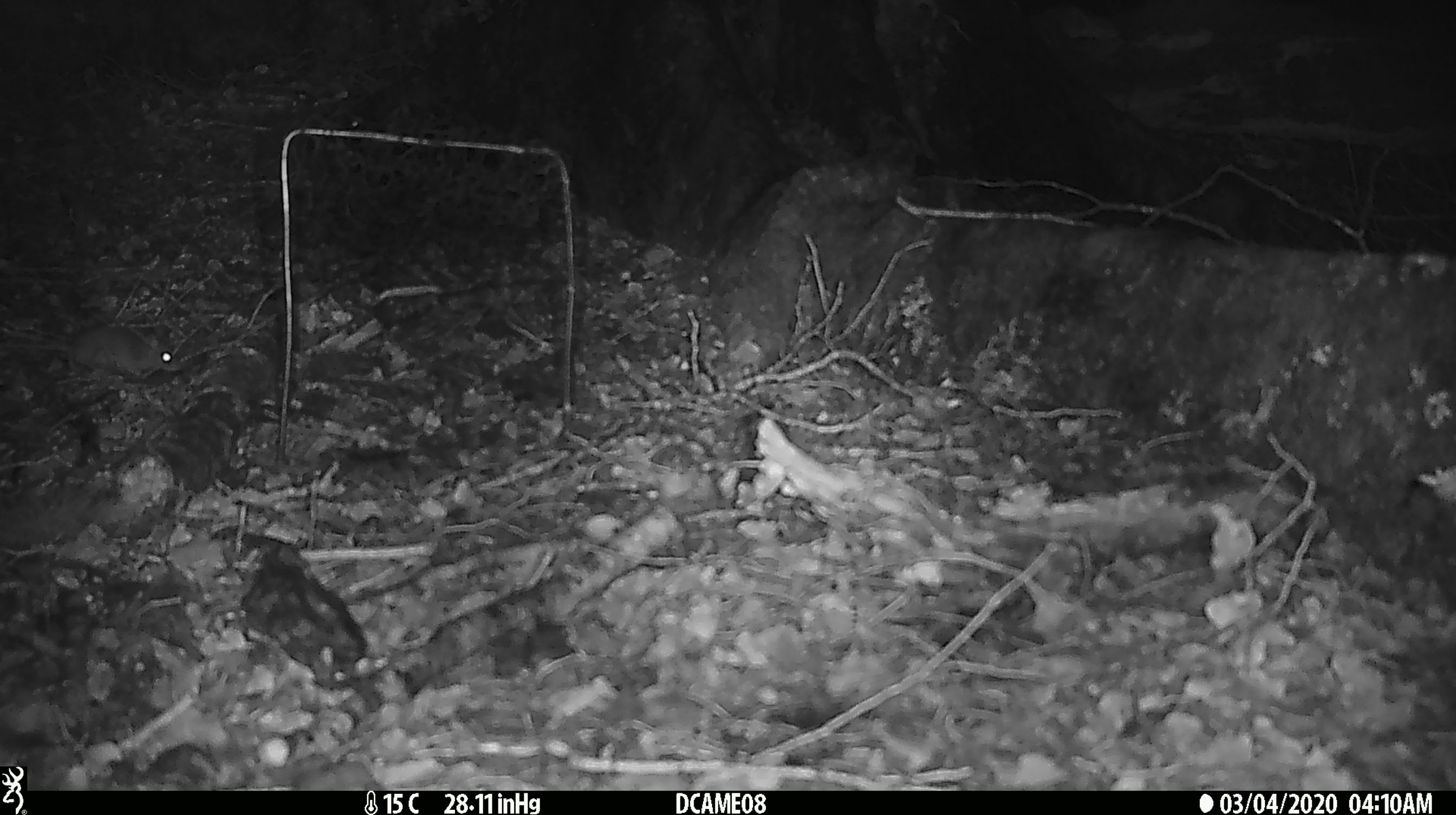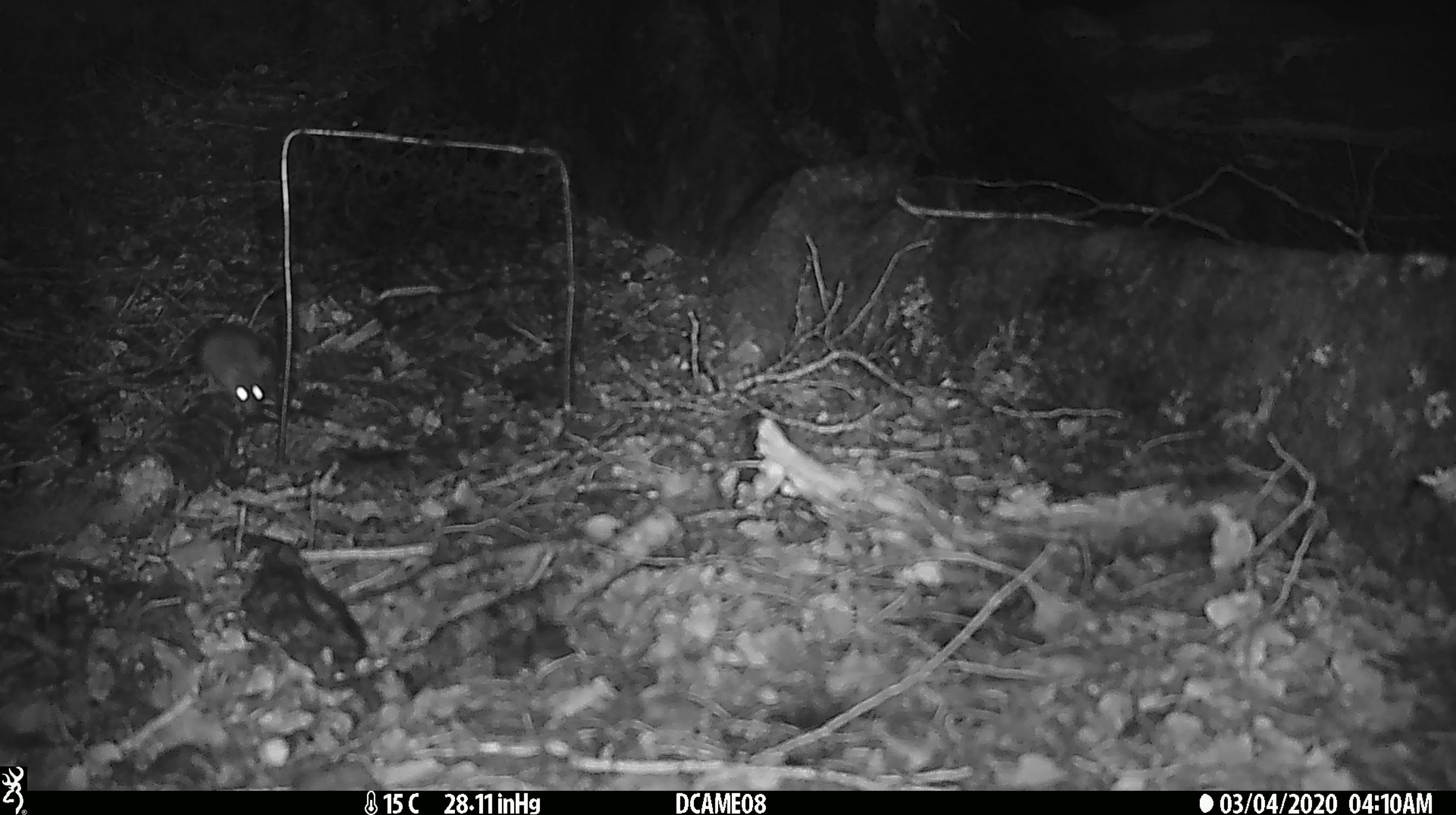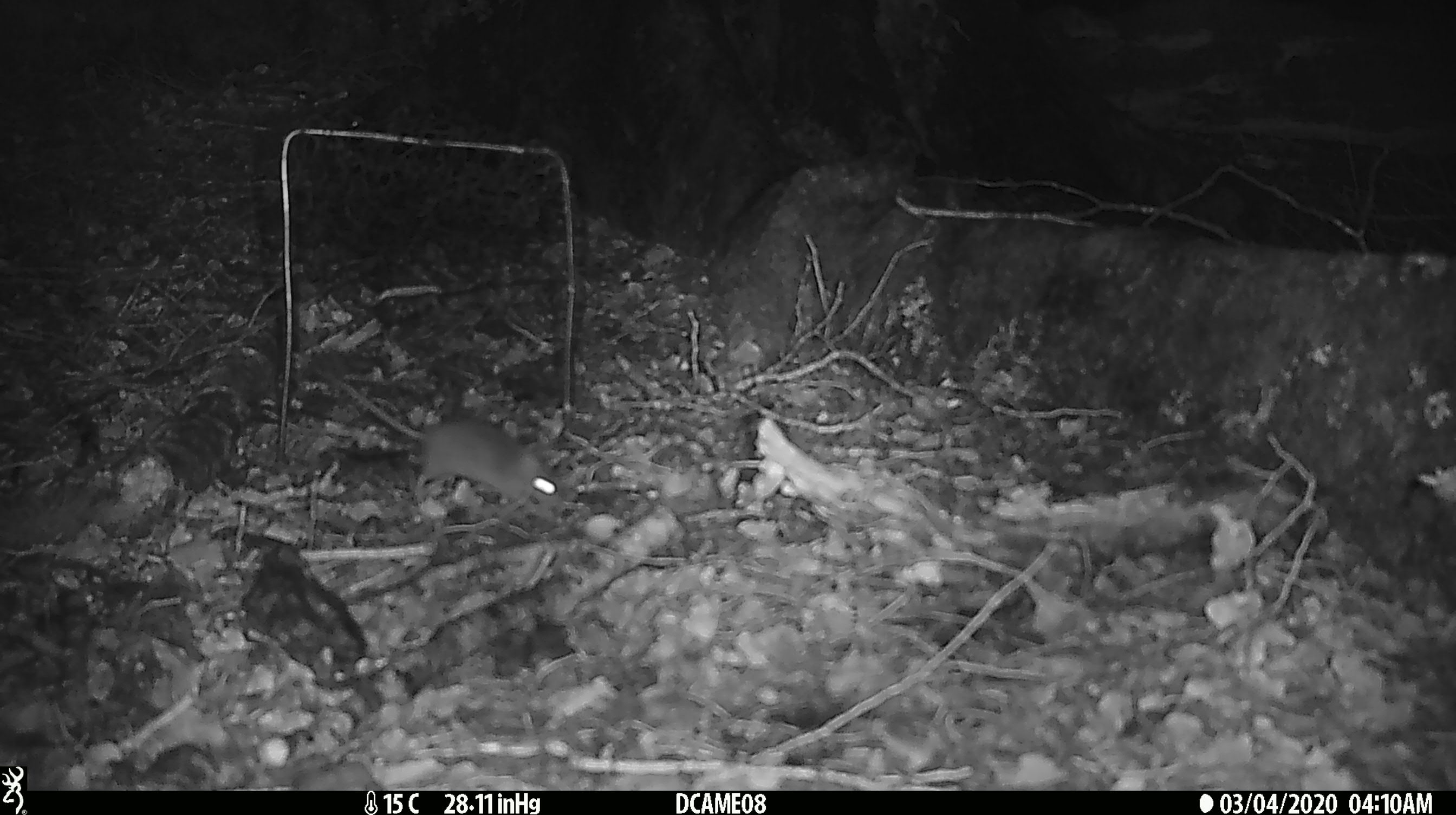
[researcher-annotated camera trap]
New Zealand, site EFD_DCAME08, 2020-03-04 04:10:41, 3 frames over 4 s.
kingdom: Animalia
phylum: Chordata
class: Mammalia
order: Rodentia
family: Muridae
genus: Mus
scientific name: Mus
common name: mouse